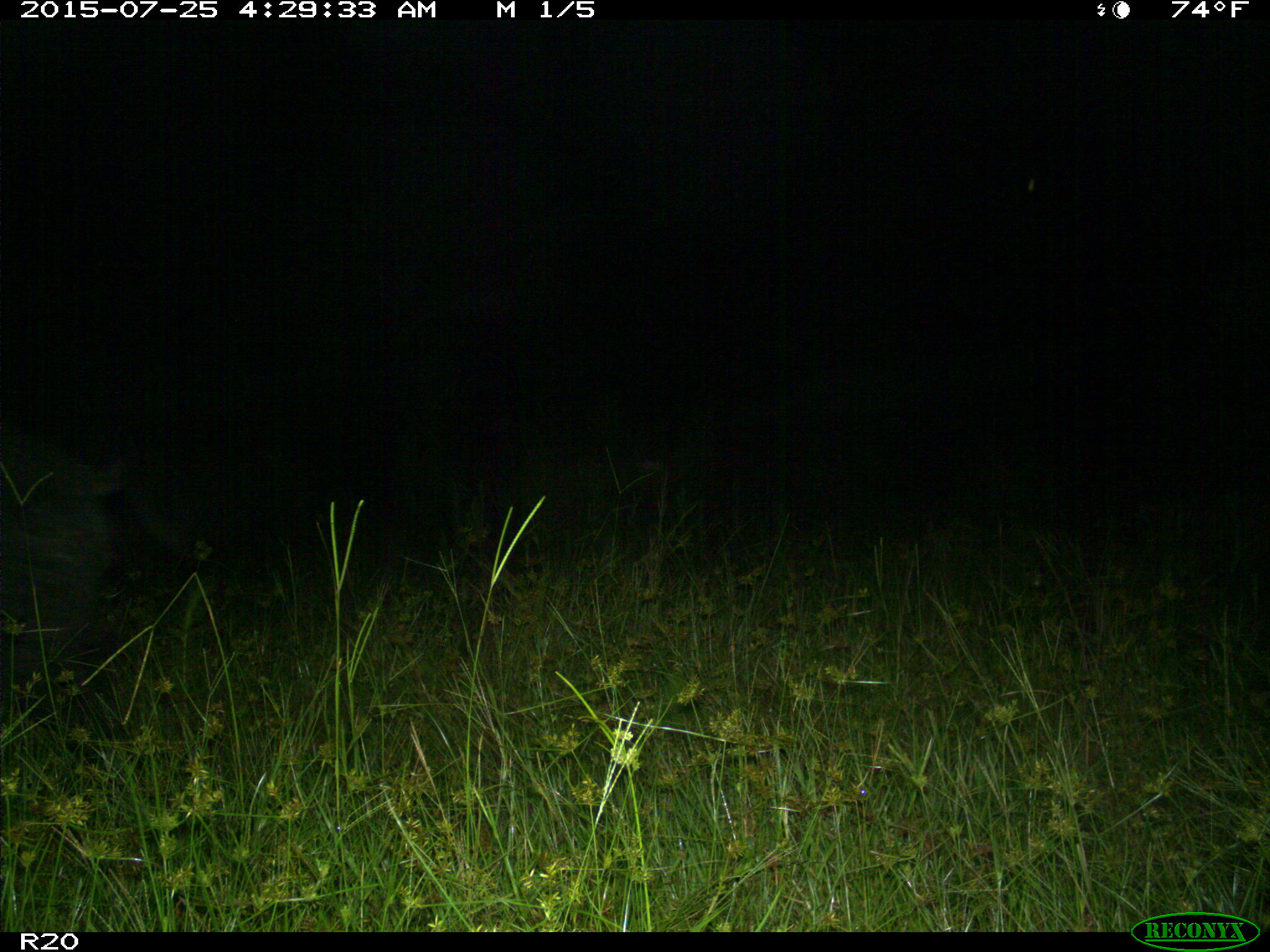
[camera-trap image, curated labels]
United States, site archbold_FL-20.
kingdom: Animalia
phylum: Chordata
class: Mammalia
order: Artiodactyla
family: Suidae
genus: Sus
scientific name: Sus scrofa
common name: wild boar